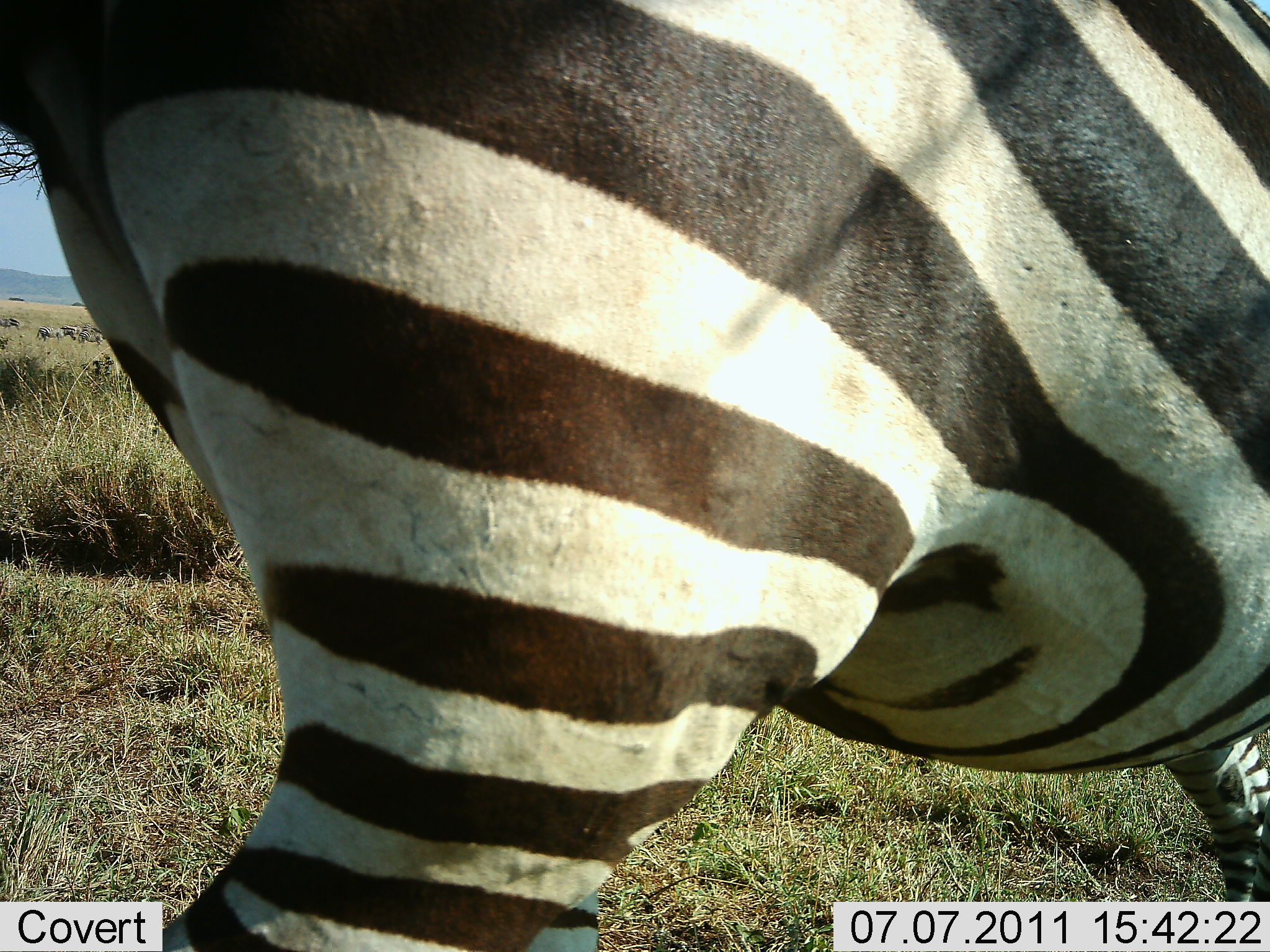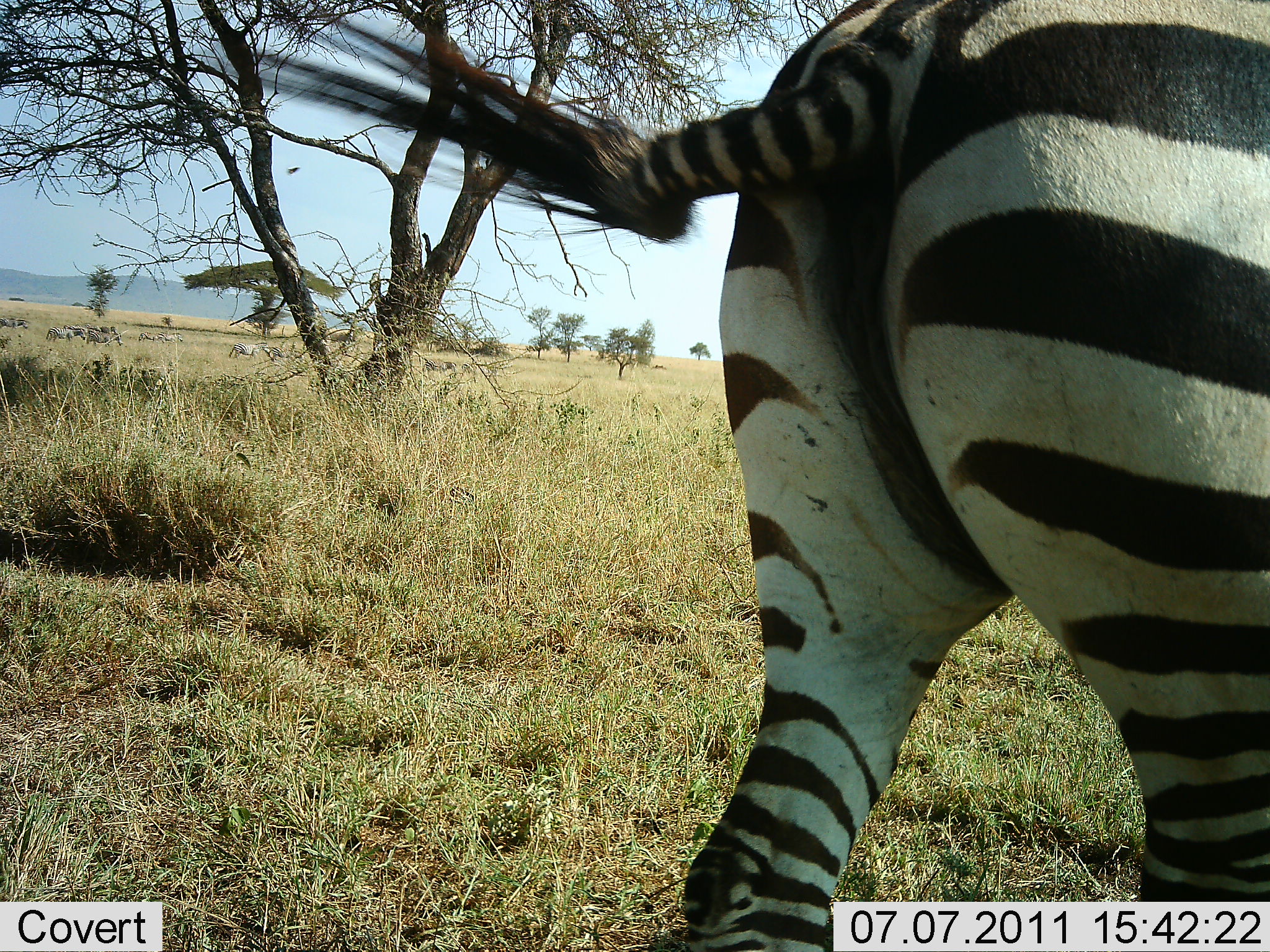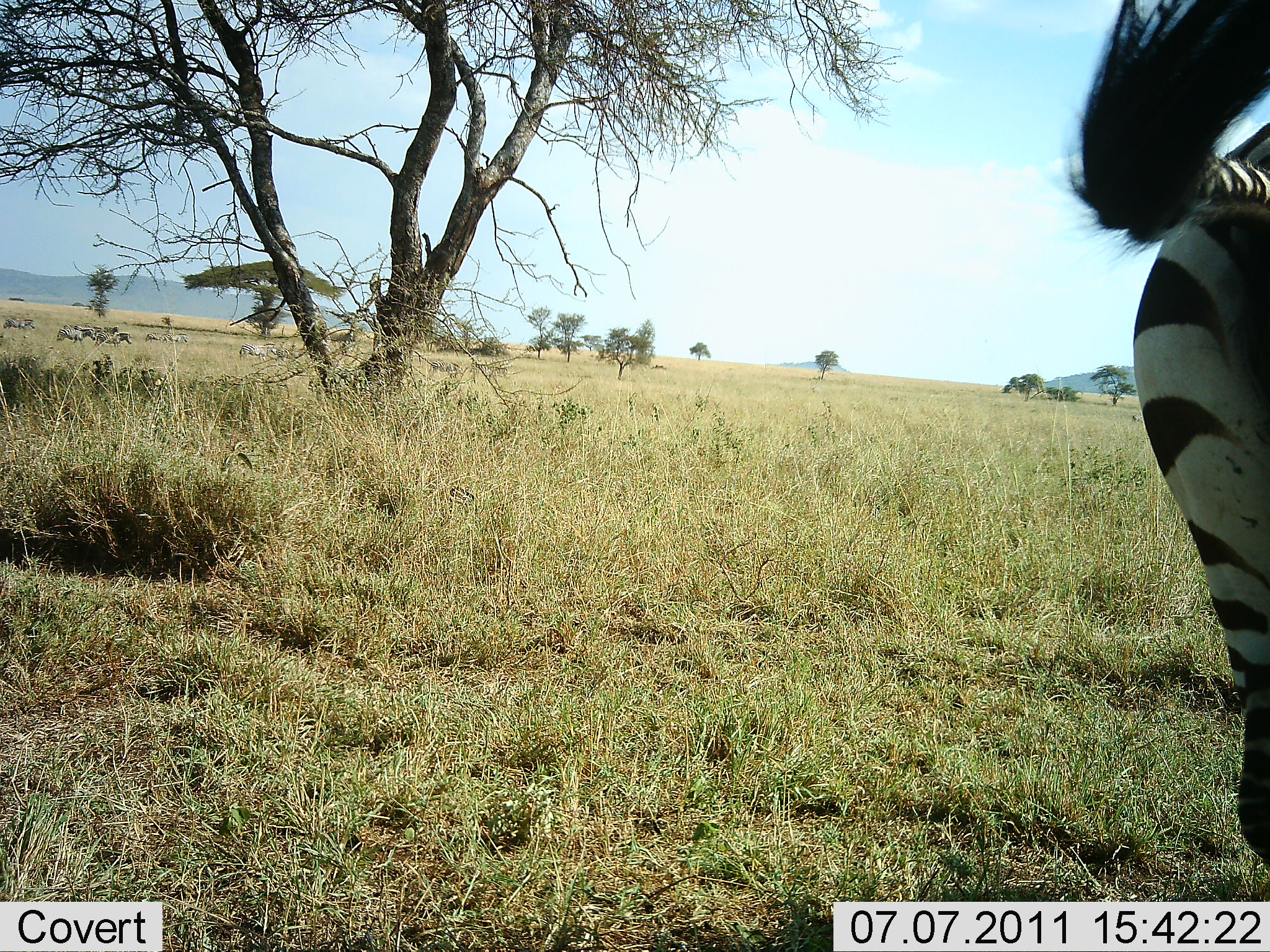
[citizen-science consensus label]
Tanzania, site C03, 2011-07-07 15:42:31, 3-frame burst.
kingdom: Animalia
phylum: Chordata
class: Mammalia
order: Perissodactyla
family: Equidae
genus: Equus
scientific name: Equus quagga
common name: plains zebra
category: zebra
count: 1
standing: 21%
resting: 0%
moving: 79%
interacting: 0%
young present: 0%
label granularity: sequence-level